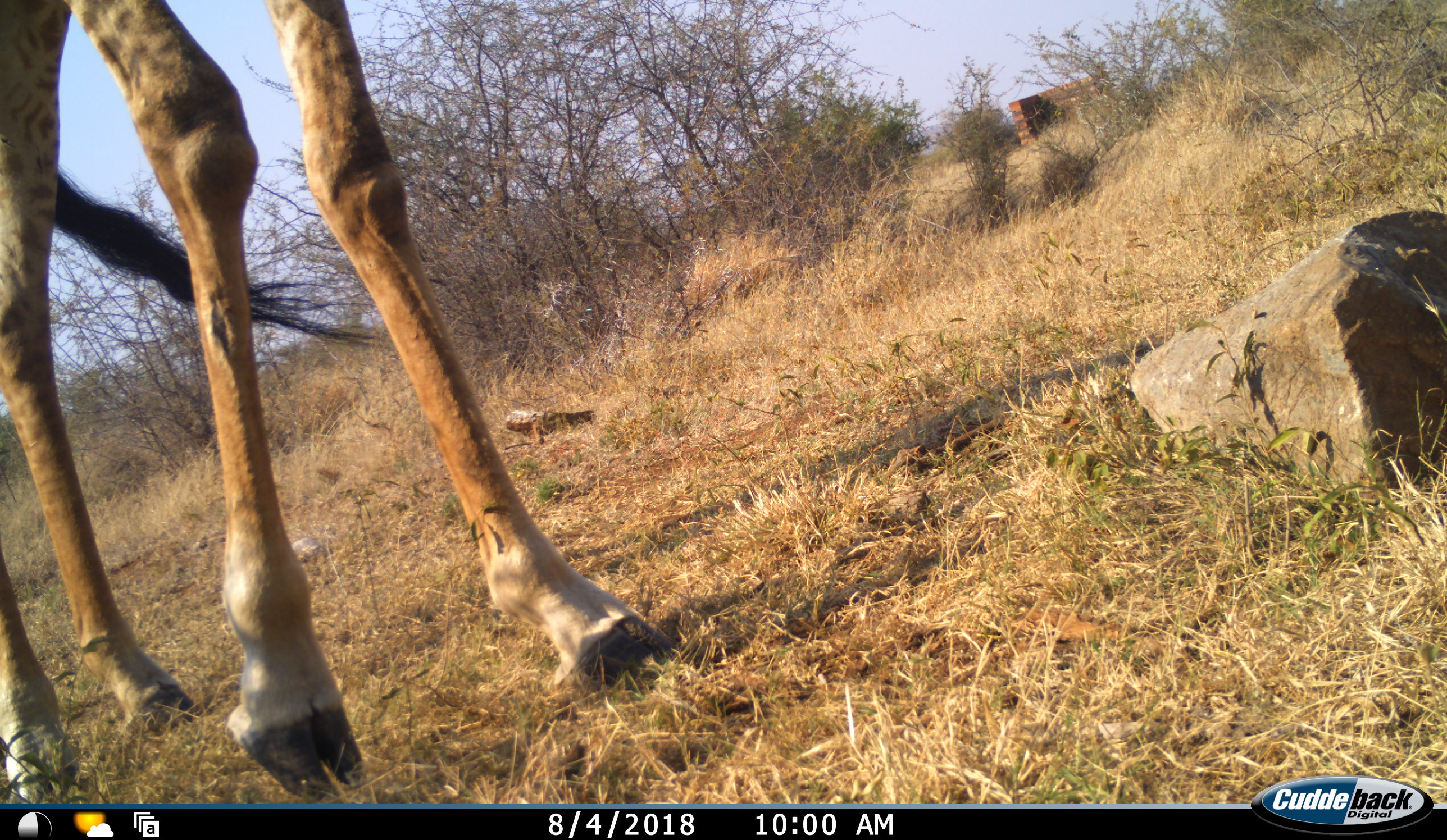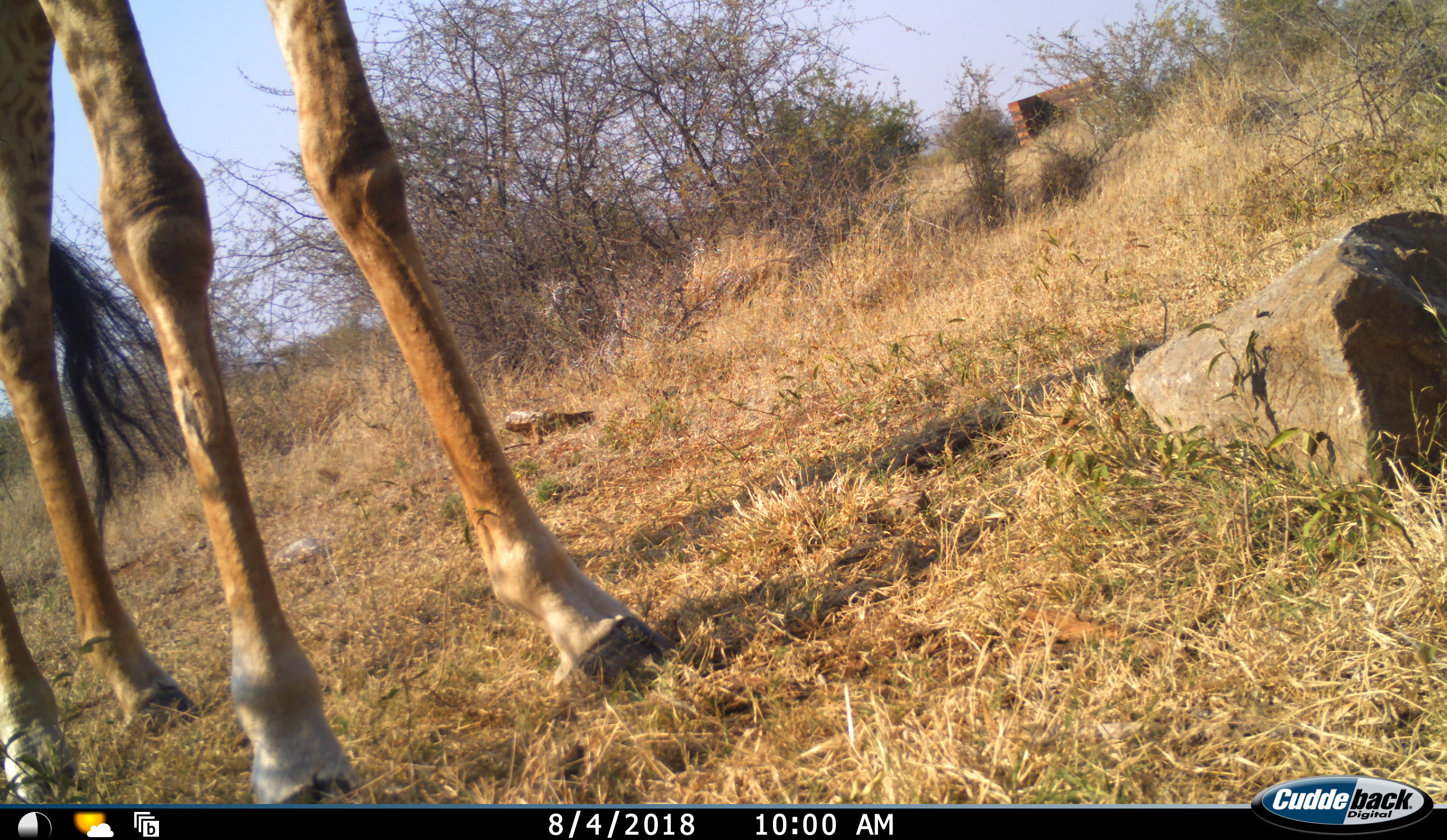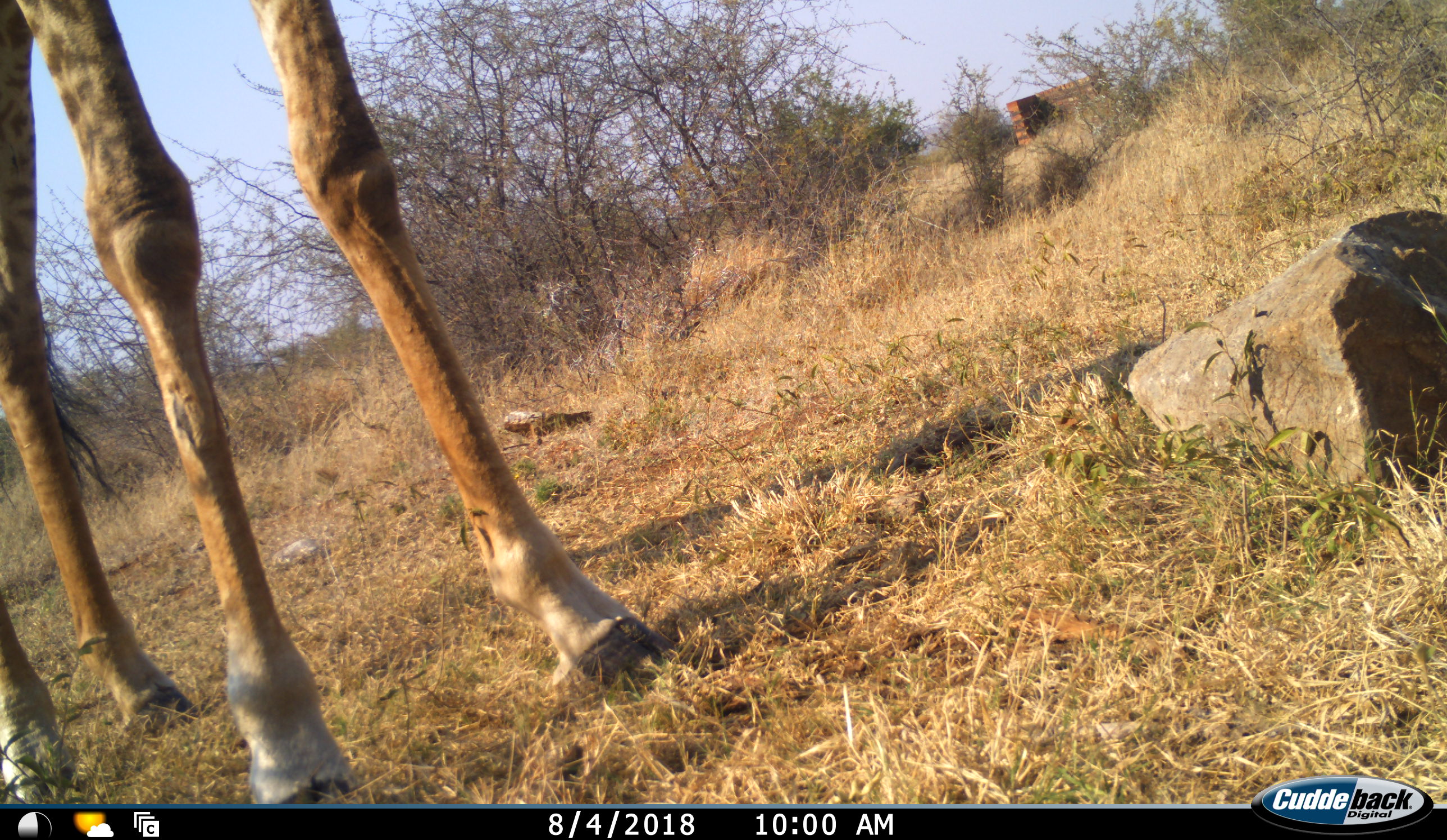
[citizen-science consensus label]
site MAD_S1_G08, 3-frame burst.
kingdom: Animalia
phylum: Chordata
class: Mammalia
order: Artiodactyla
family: Giraffidae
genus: Giraffa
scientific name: Giraffa camelopardalis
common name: giraffe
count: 1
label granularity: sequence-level